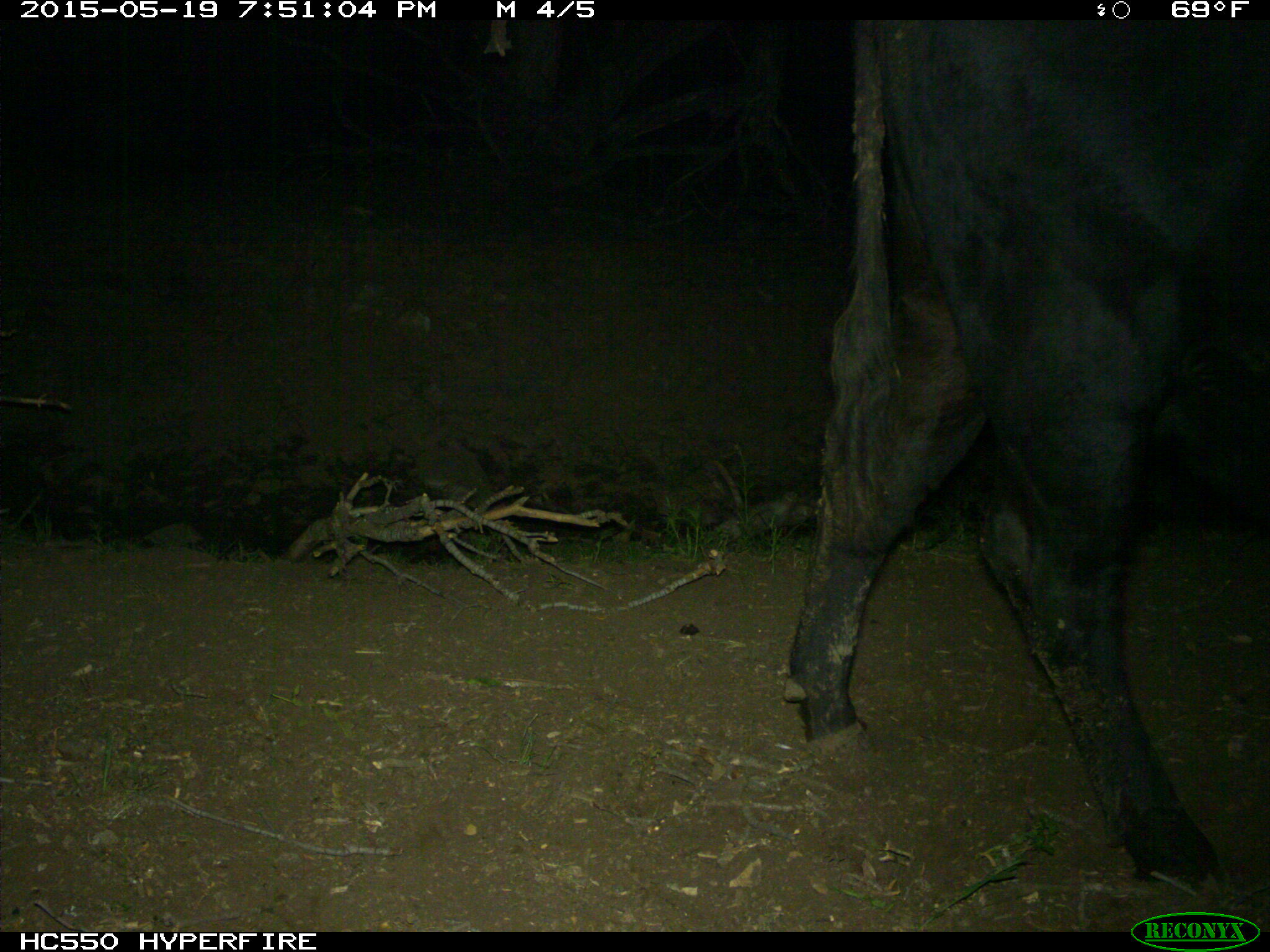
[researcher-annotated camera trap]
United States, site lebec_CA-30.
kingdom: Animalia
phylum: Chordata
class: Mammalia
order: Artiodactyla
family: Bovidae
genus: Bos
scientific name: Bos taurus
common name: domestic cow